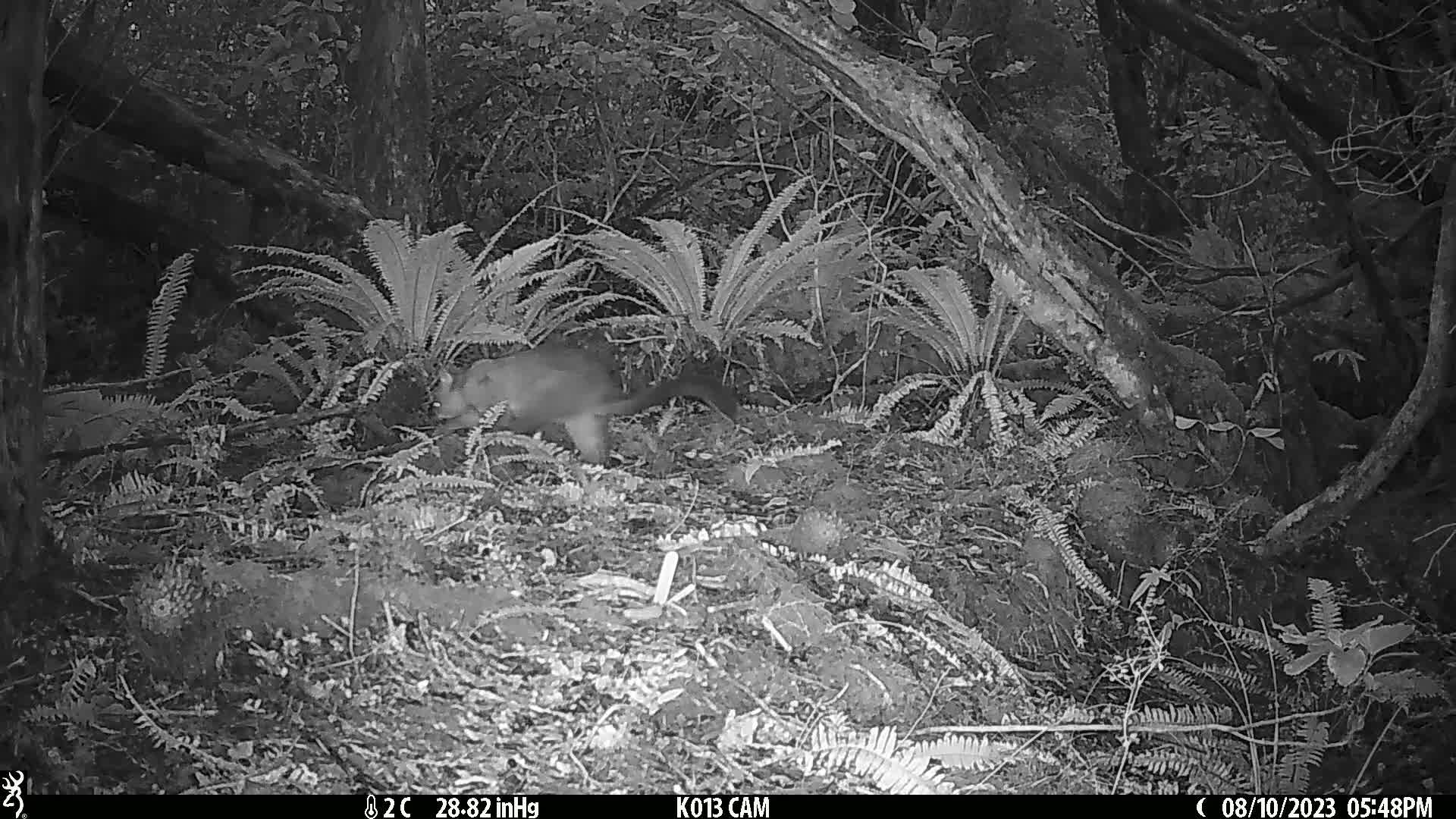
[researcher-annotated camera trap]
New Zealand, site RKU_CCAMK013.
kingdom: Animalia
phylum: Chordata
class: Mammalia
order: Diprotodontia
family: Phalangeridae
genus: Trichosurus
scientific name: Trichosurus vulpecula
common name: common brushtail possum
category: possum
Possum (common brushtail possum) (Trichosurus vulpecula).